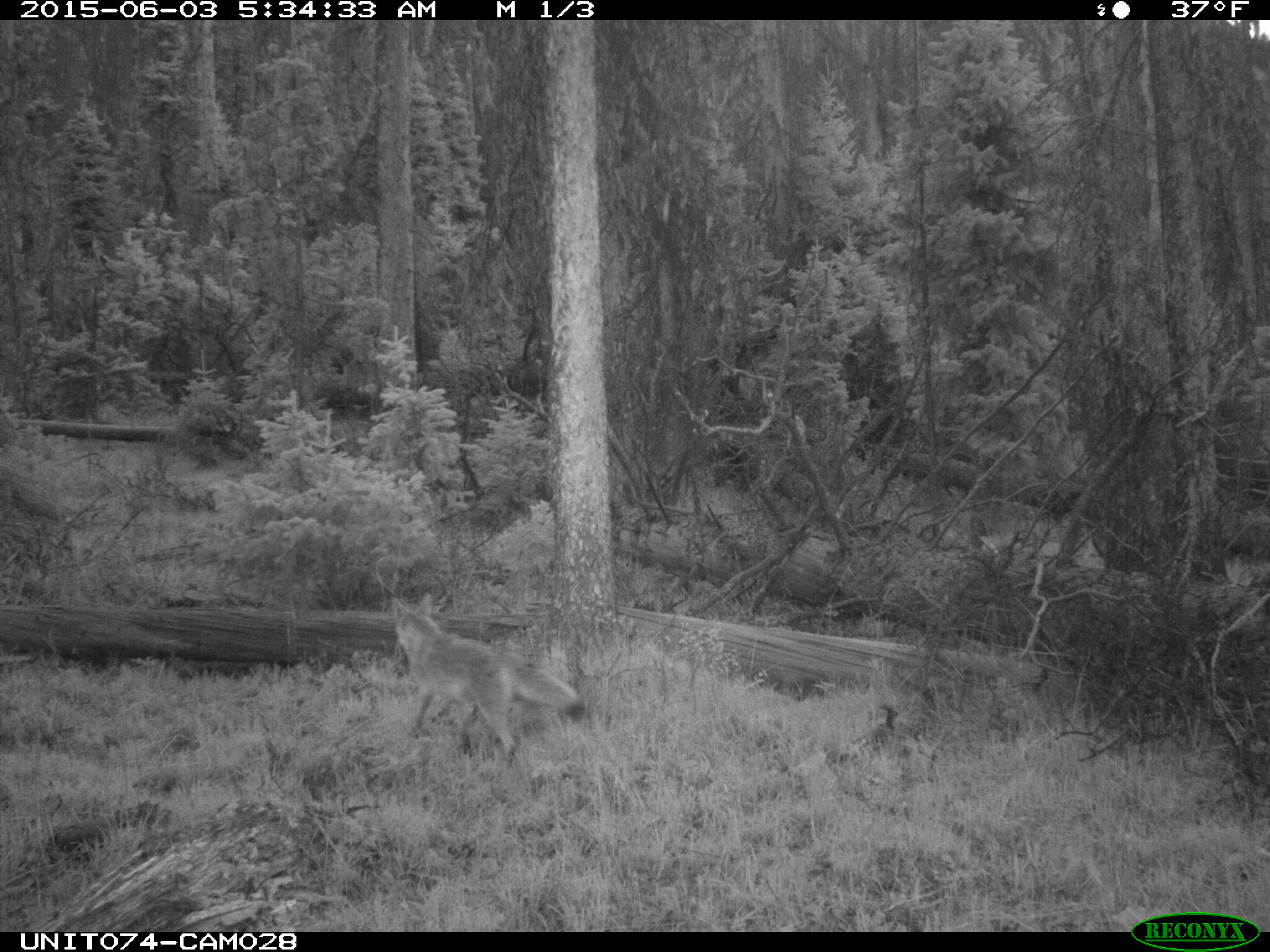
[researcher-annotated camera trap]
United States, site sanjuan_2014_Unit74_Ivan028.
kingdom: Animalia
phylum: Chordata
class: Mammalia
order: Carnivora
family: Canidae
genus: Canis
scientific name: Canis latrans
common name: coyote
Canis latrans (coyote).